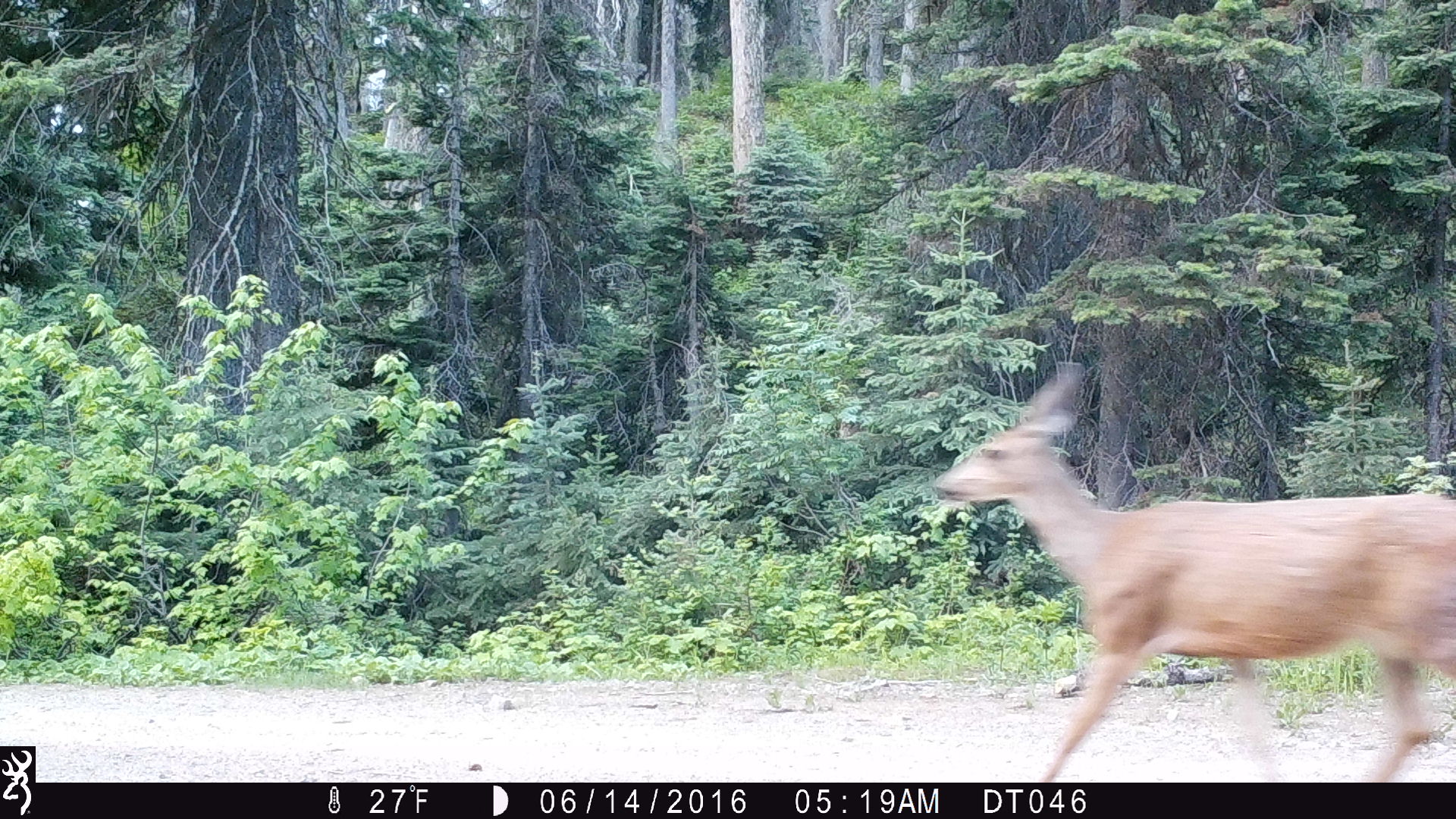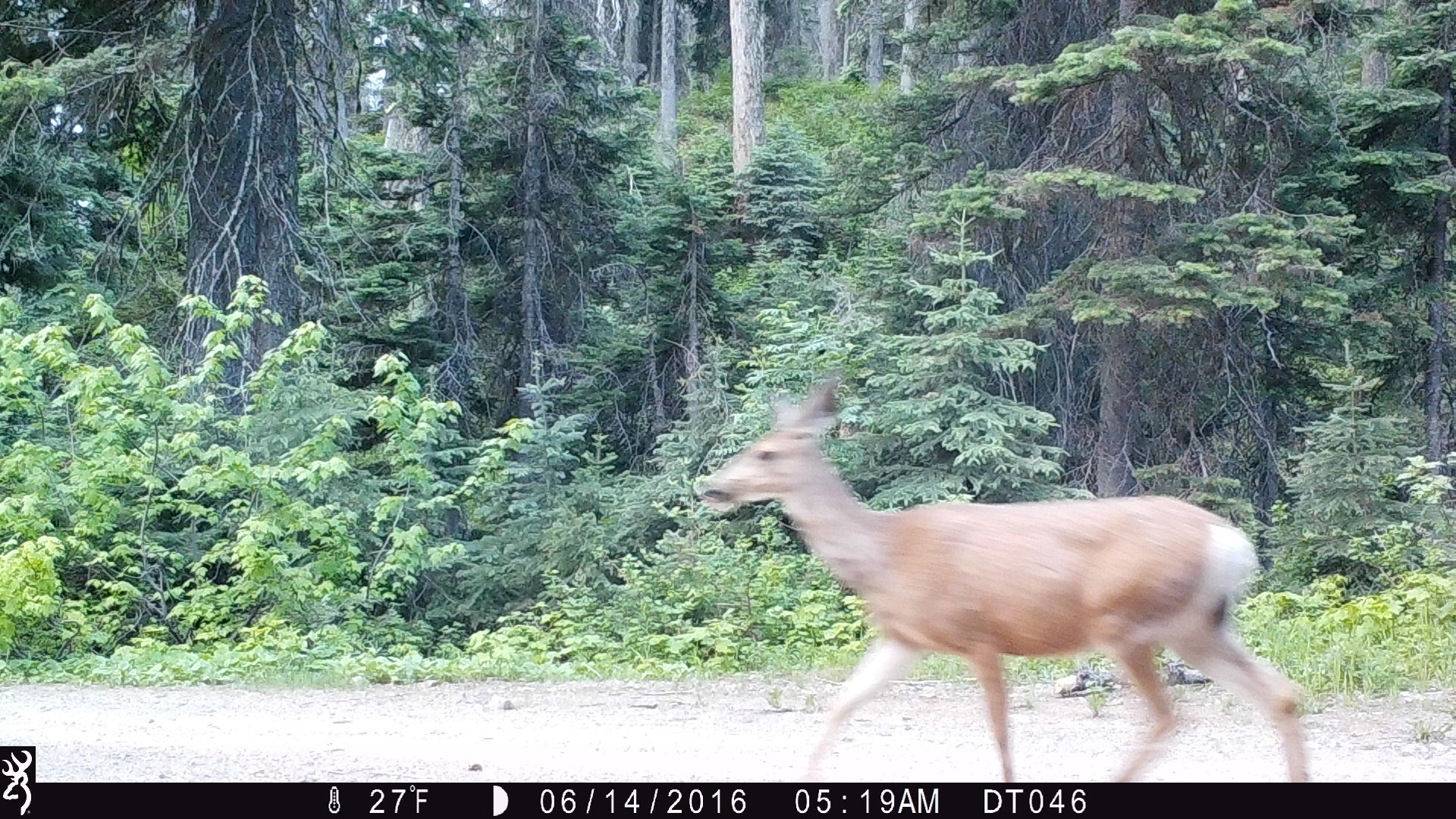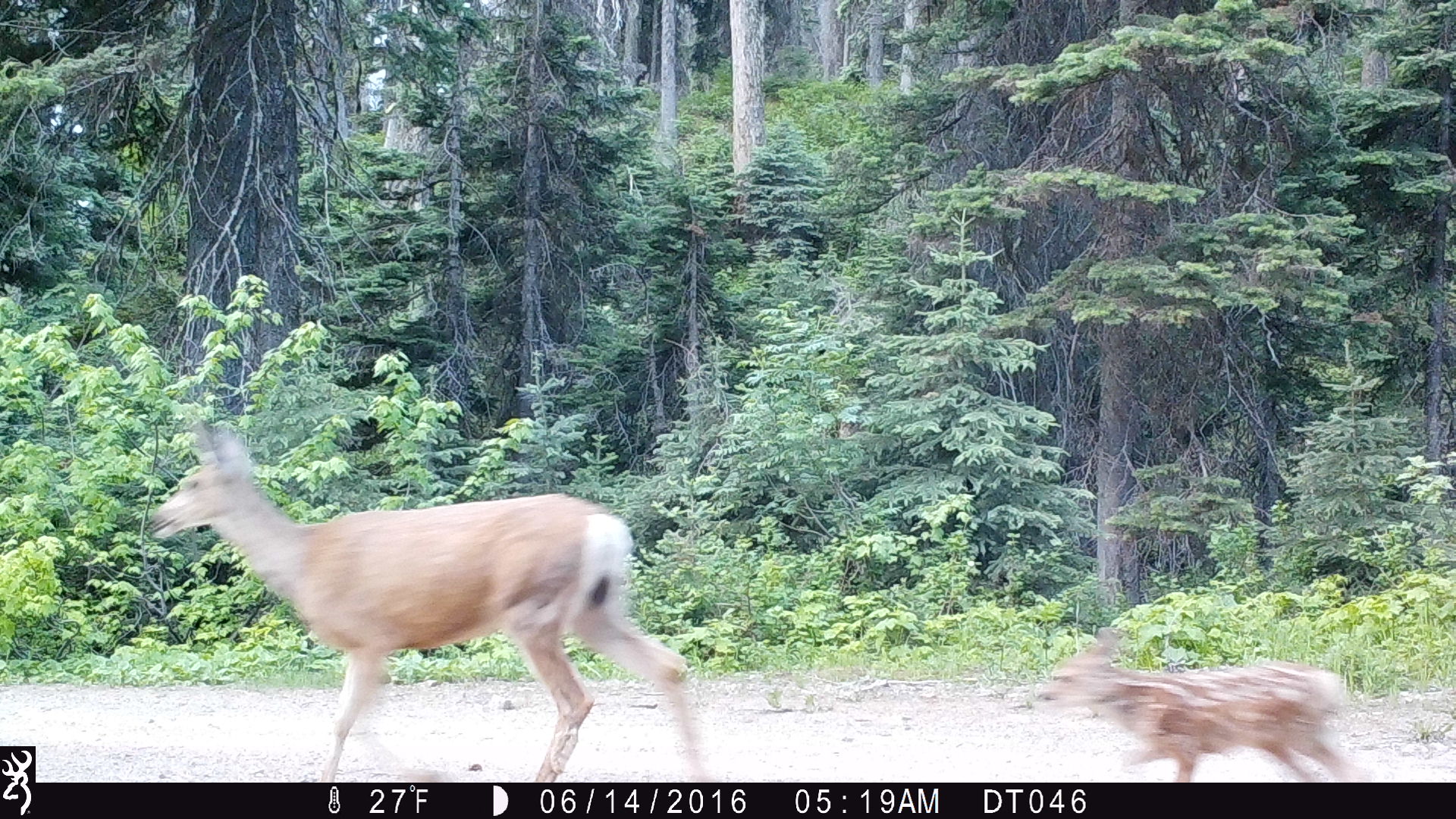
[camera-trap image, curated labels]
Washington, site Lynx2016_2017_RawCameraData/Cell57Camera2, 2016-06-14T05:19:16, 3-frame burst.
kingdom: Animalia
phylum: Chordata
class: Mammalia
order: Artiodactyla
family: Cervidae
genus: Odocoileus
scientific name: Odocoileus hemionus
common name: mule deer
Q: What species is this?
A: Odocoileus hemionus (mule deer).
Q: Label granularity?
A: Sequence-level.